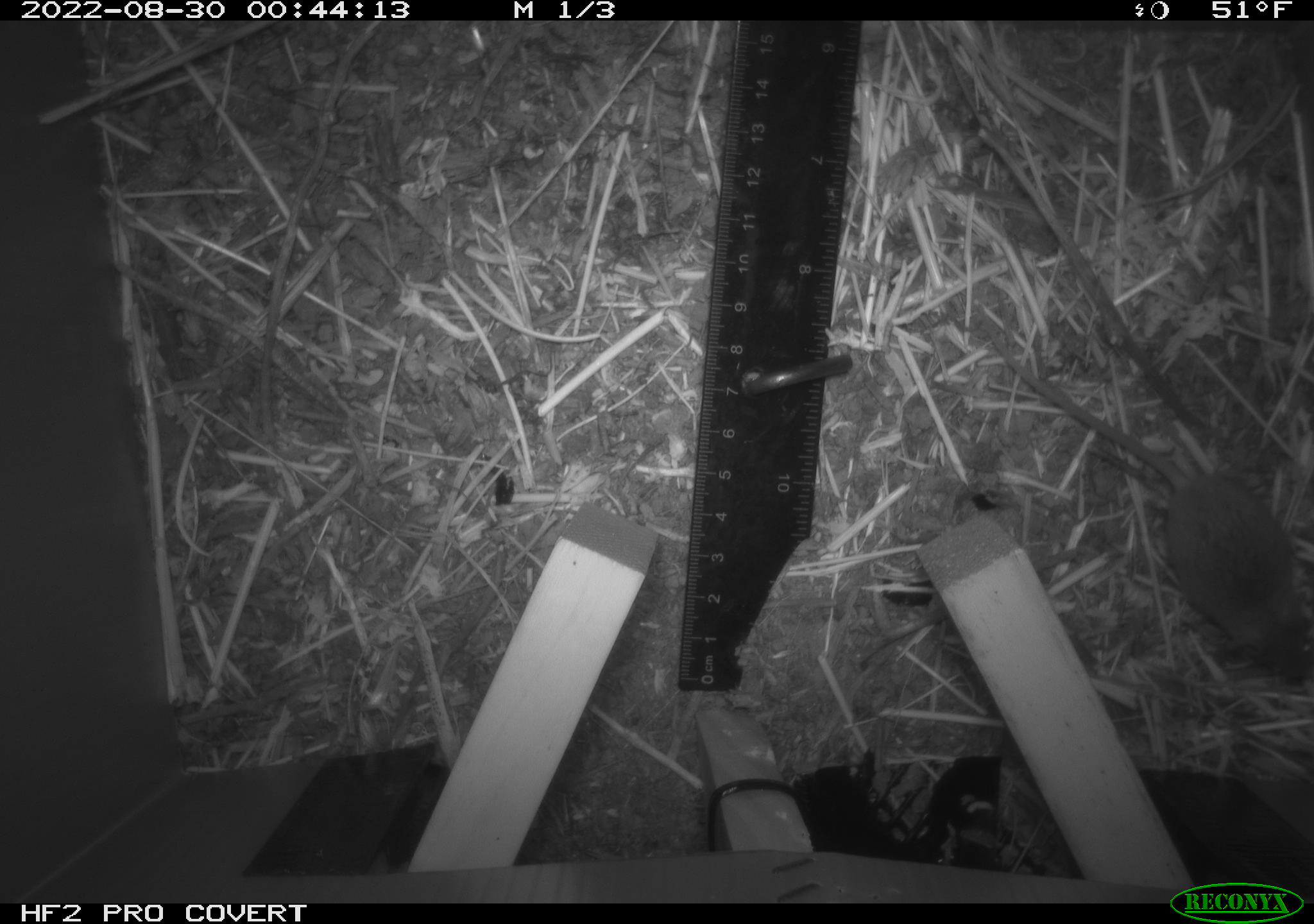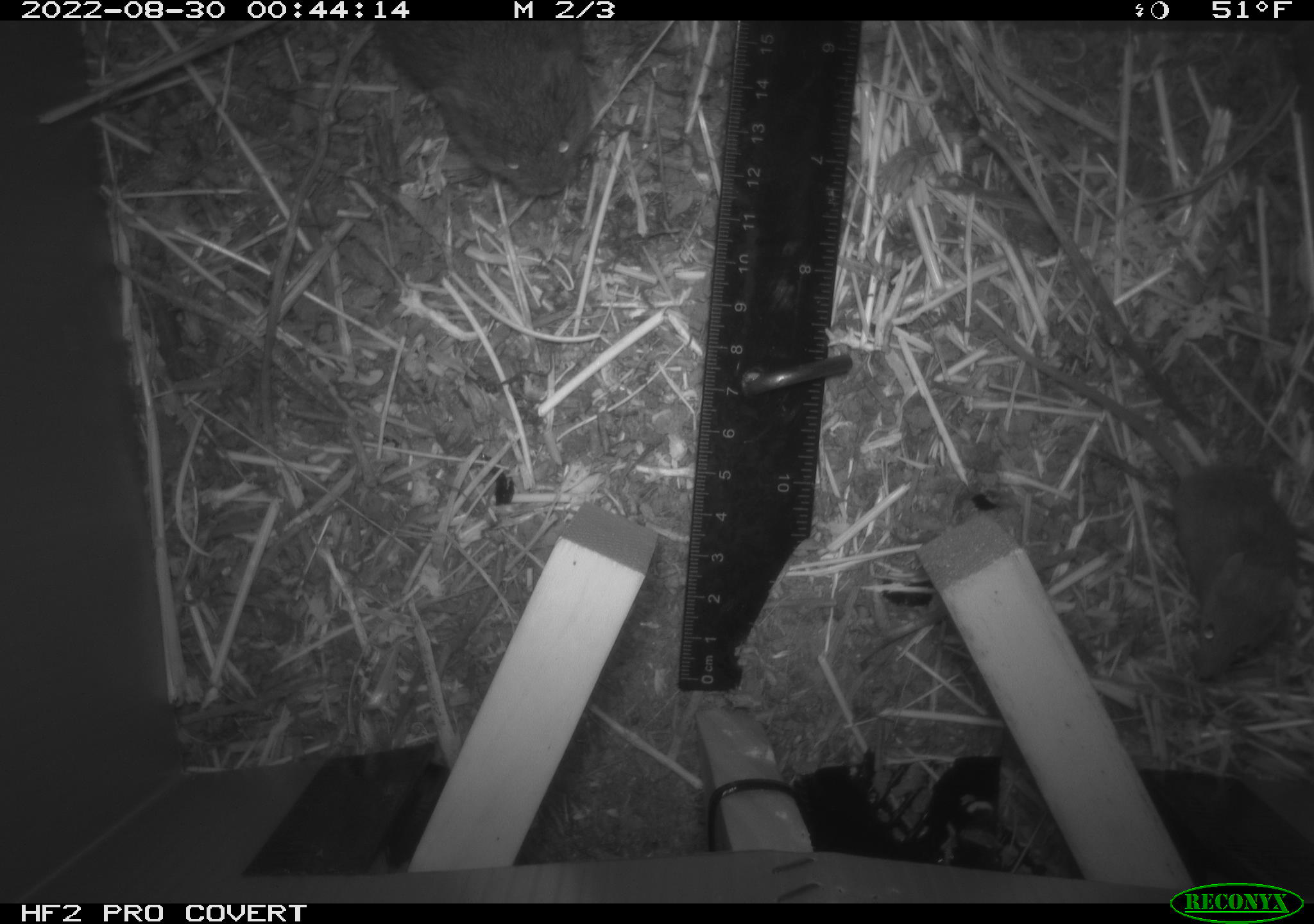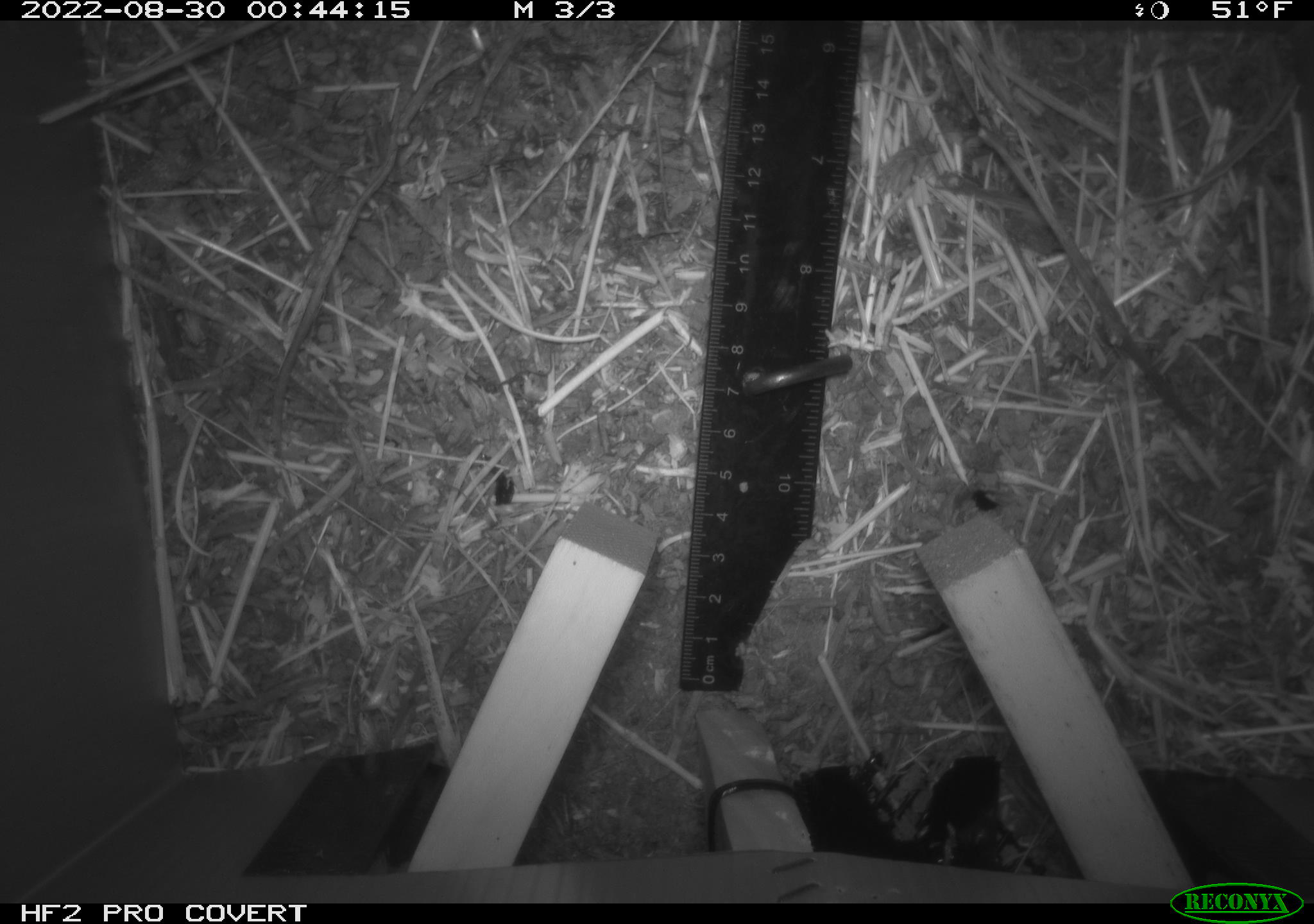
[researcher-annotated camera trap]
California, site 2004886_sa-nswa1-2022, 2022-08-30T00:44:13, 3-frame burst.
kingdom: Animalia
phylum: Chordata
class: Mammalia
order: Rodentia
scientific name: Rodentia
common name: rodent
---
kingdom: Animalia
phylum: Chordata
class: Mammalia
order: Rodentia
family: Cricetidae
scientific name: Cricetidae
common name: hamsters, voles, lemmings, and allies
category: cricetidae family